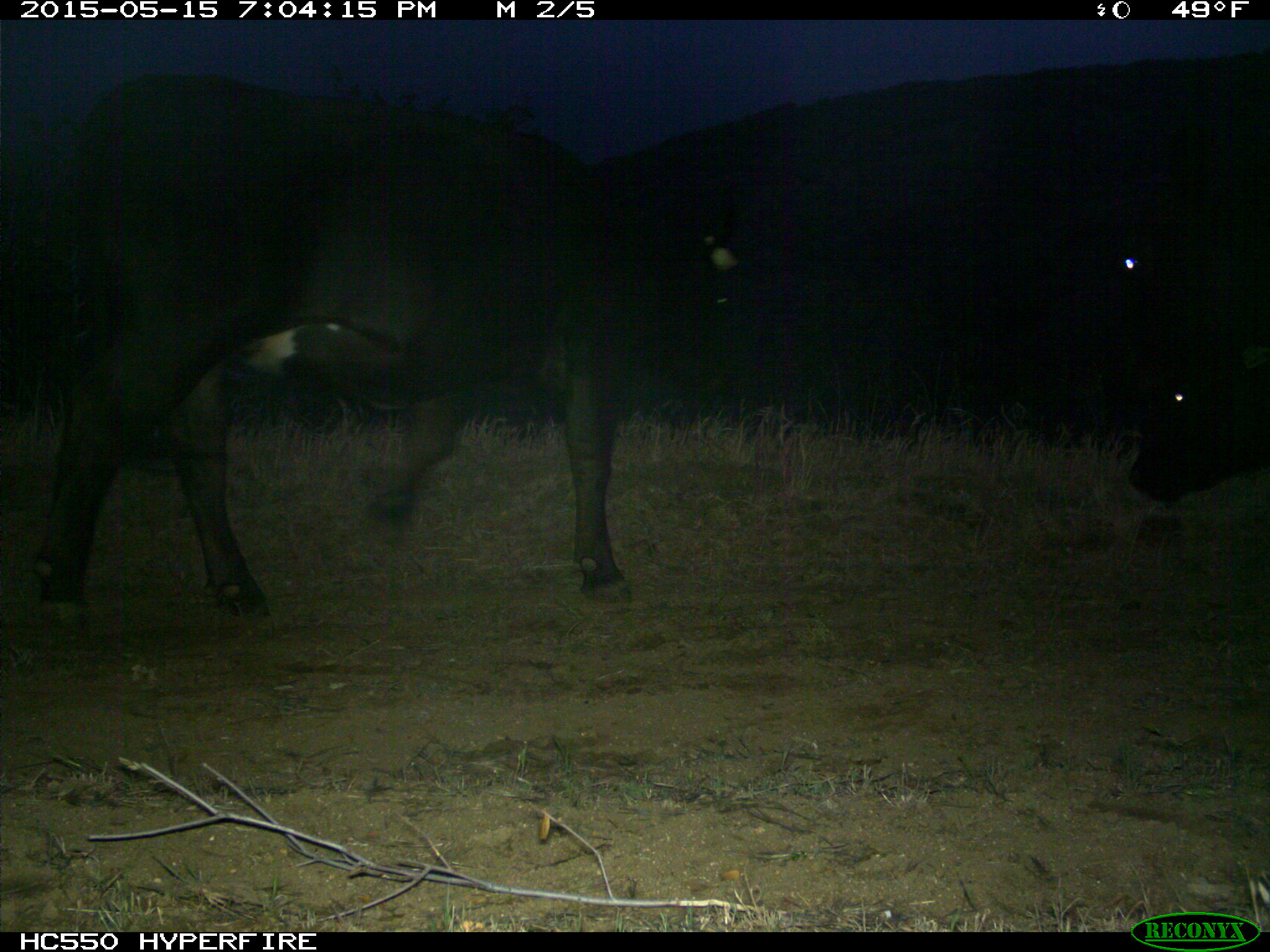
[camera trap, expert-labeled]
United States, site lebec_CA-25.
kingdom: Animalia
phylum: Chordata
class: Mammalia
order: Artiodactyla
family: Bovidae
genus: Bos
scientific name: Bos taurus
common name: domestic cow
Bos taurus (domestic cow).